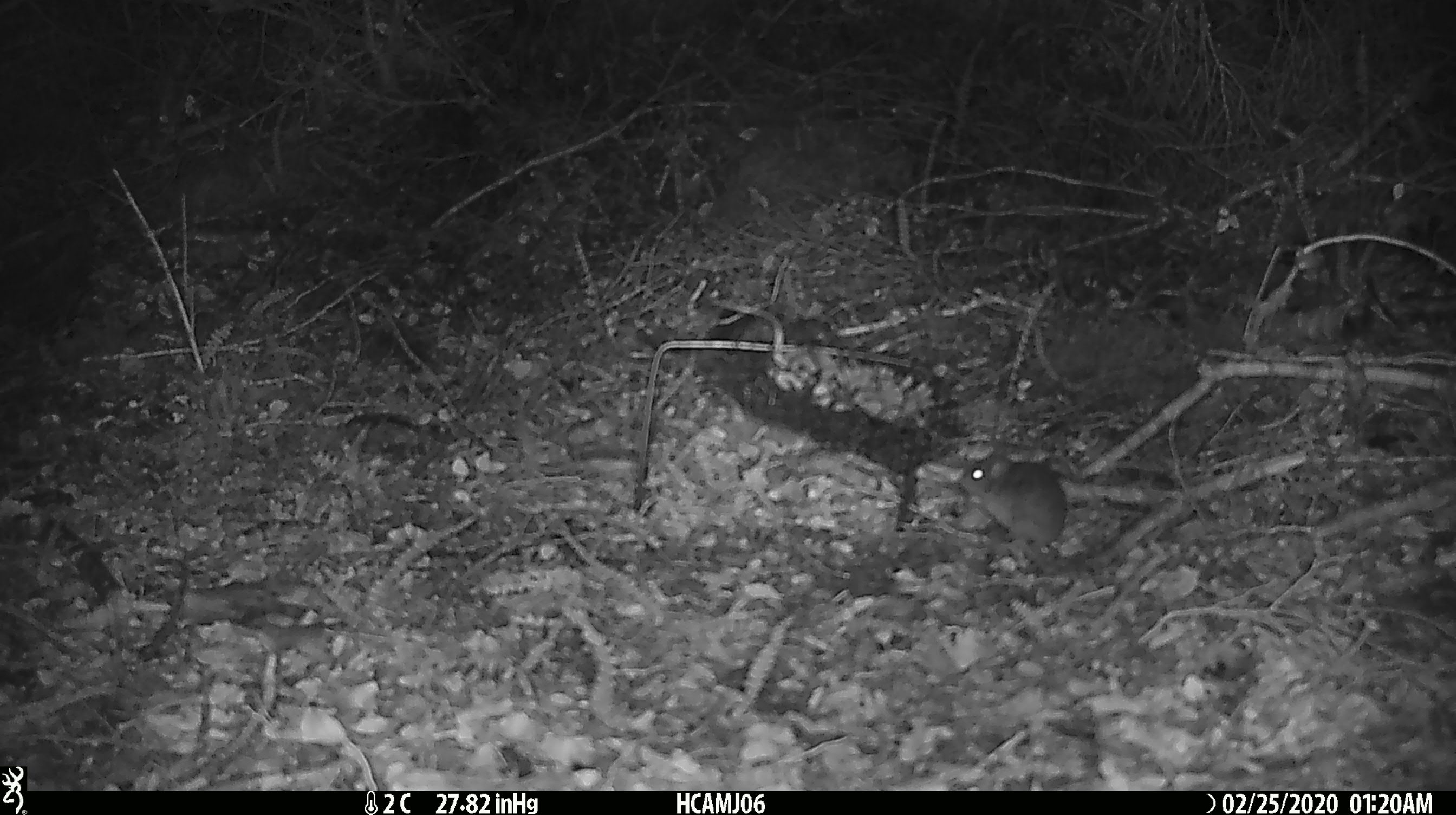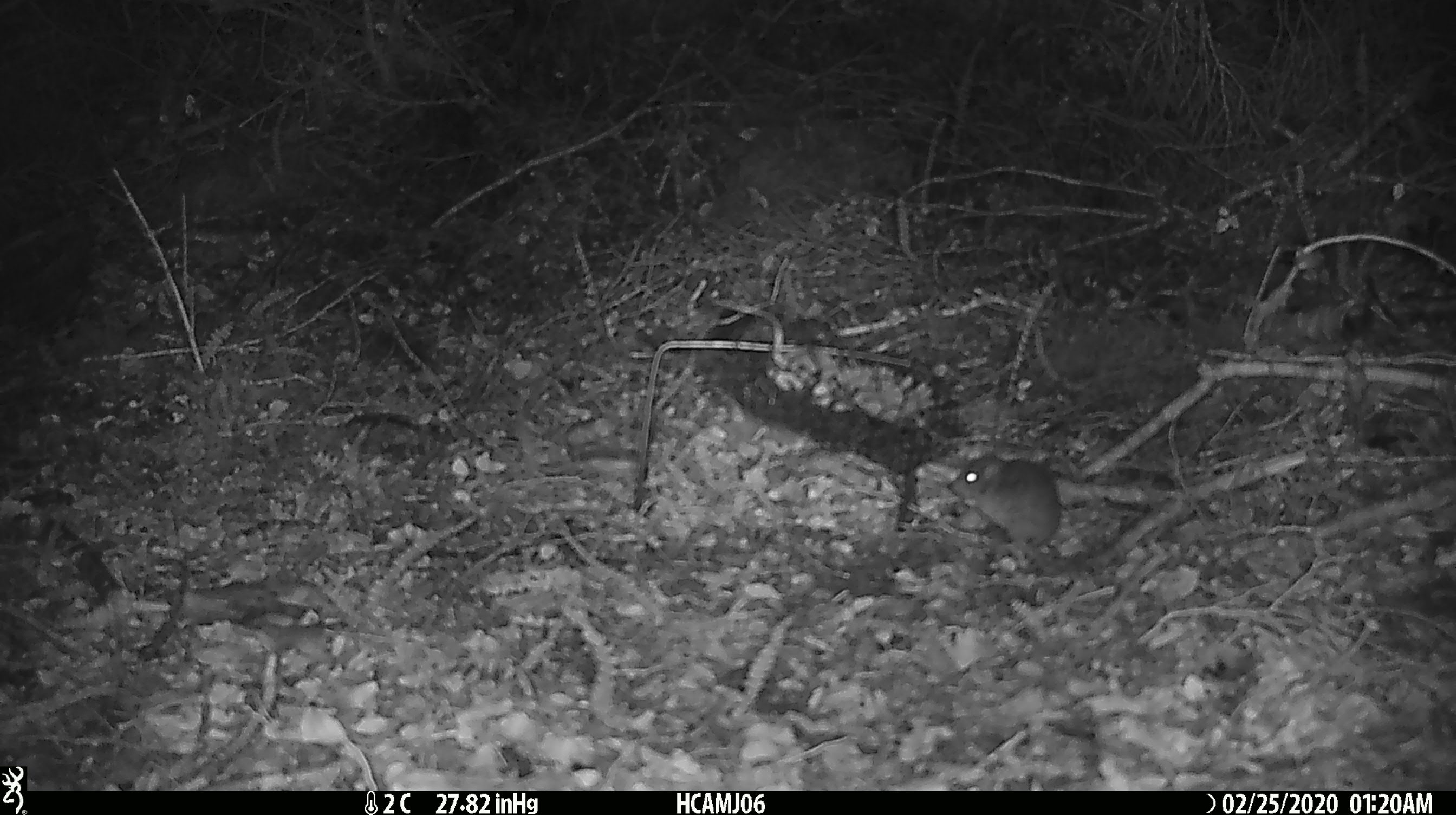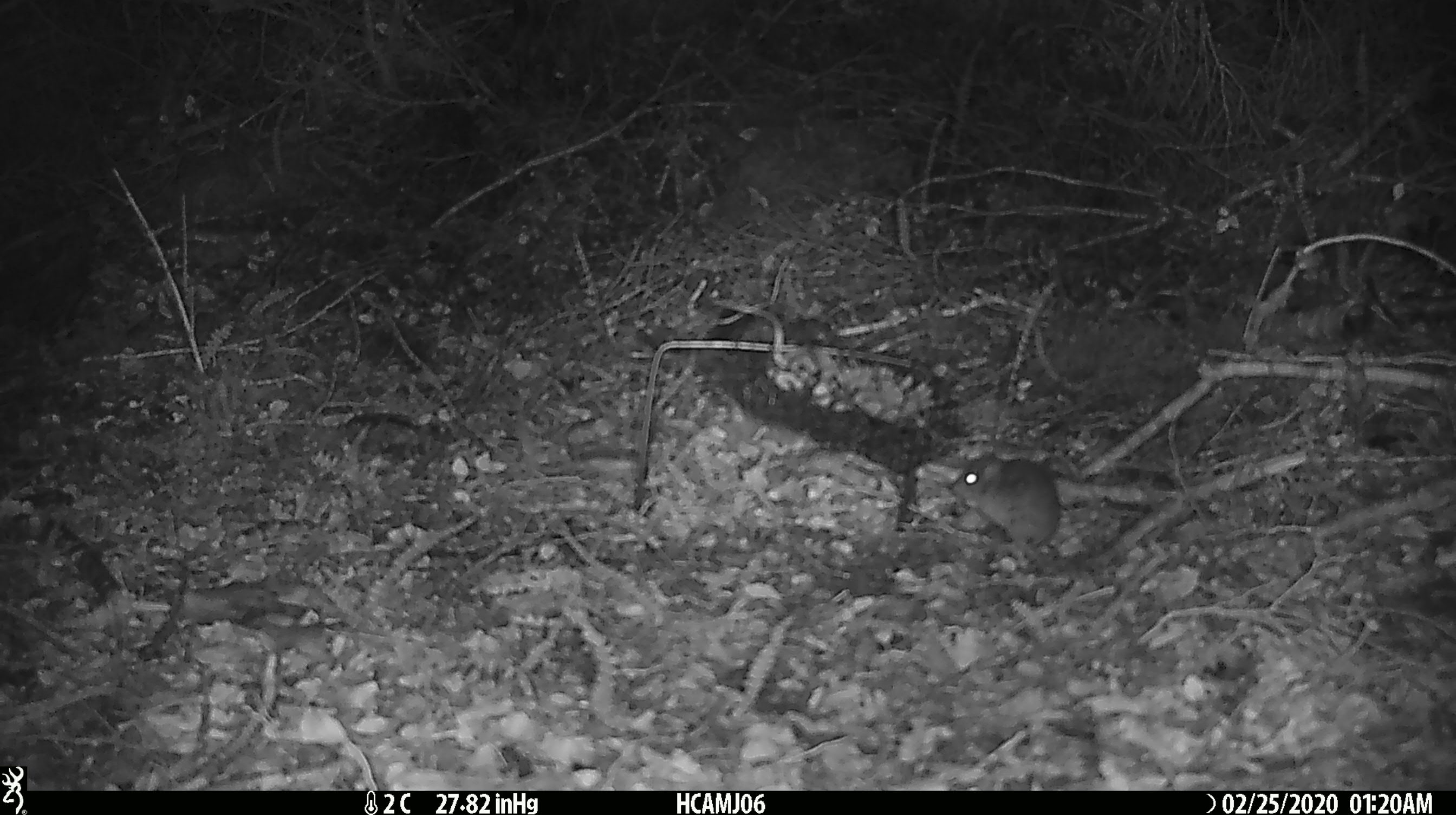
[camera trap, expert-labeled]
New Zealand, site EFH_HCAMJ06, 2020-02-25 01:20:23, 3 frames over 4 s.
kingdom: Animalia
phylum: Chordata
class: Mammalia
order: Rodentia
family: Muridae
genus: Mus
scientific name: Mus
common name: mouse